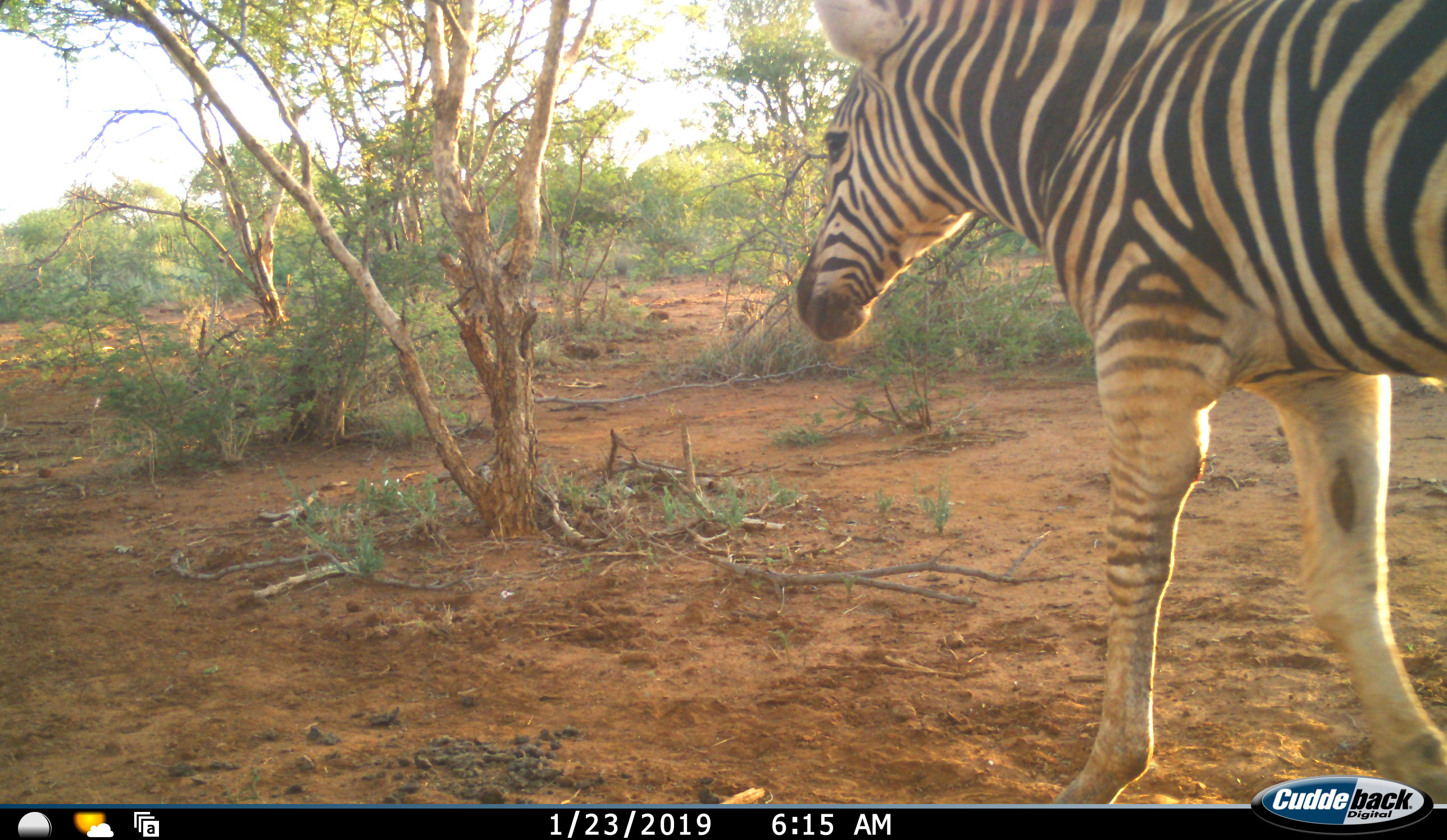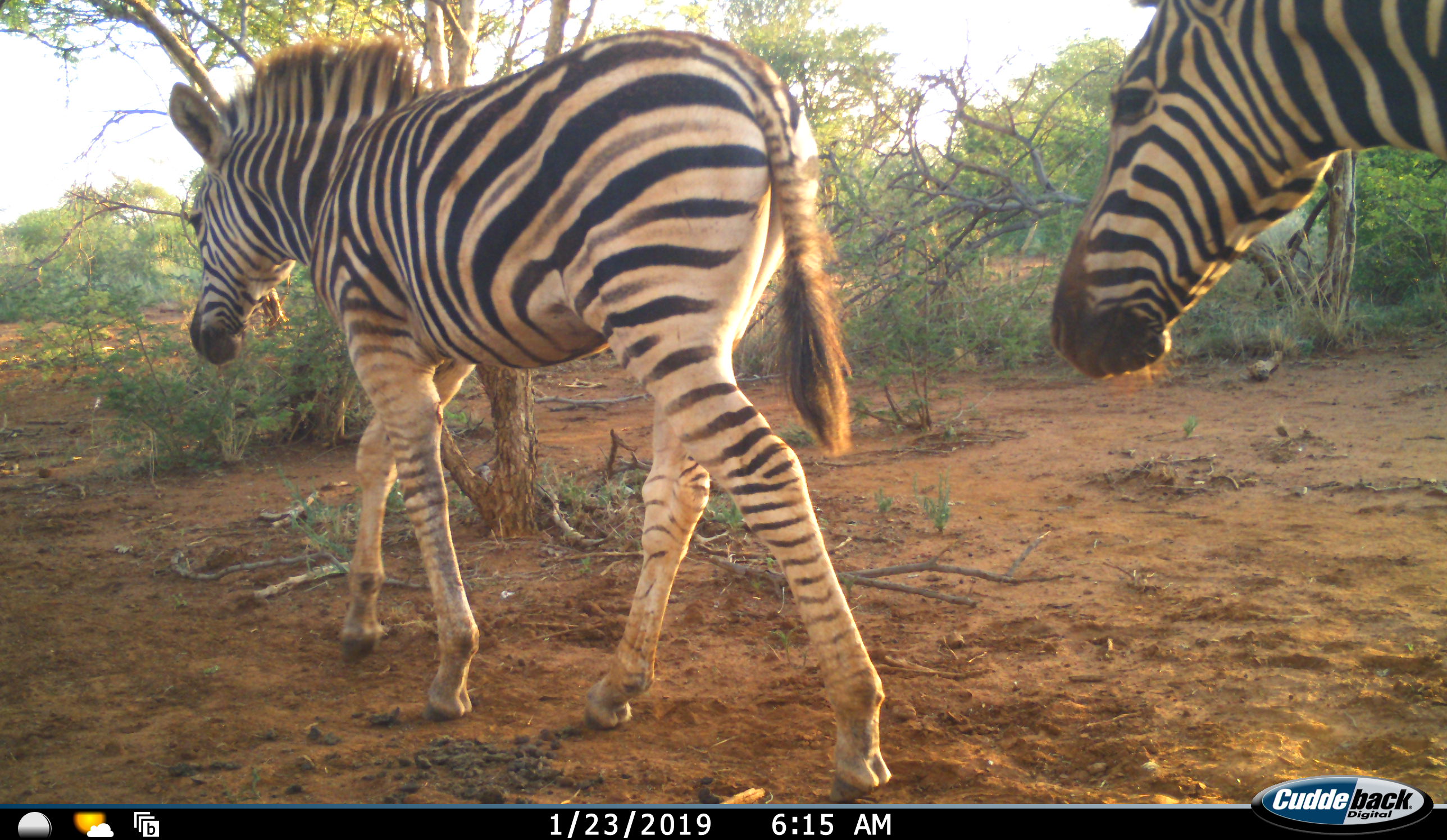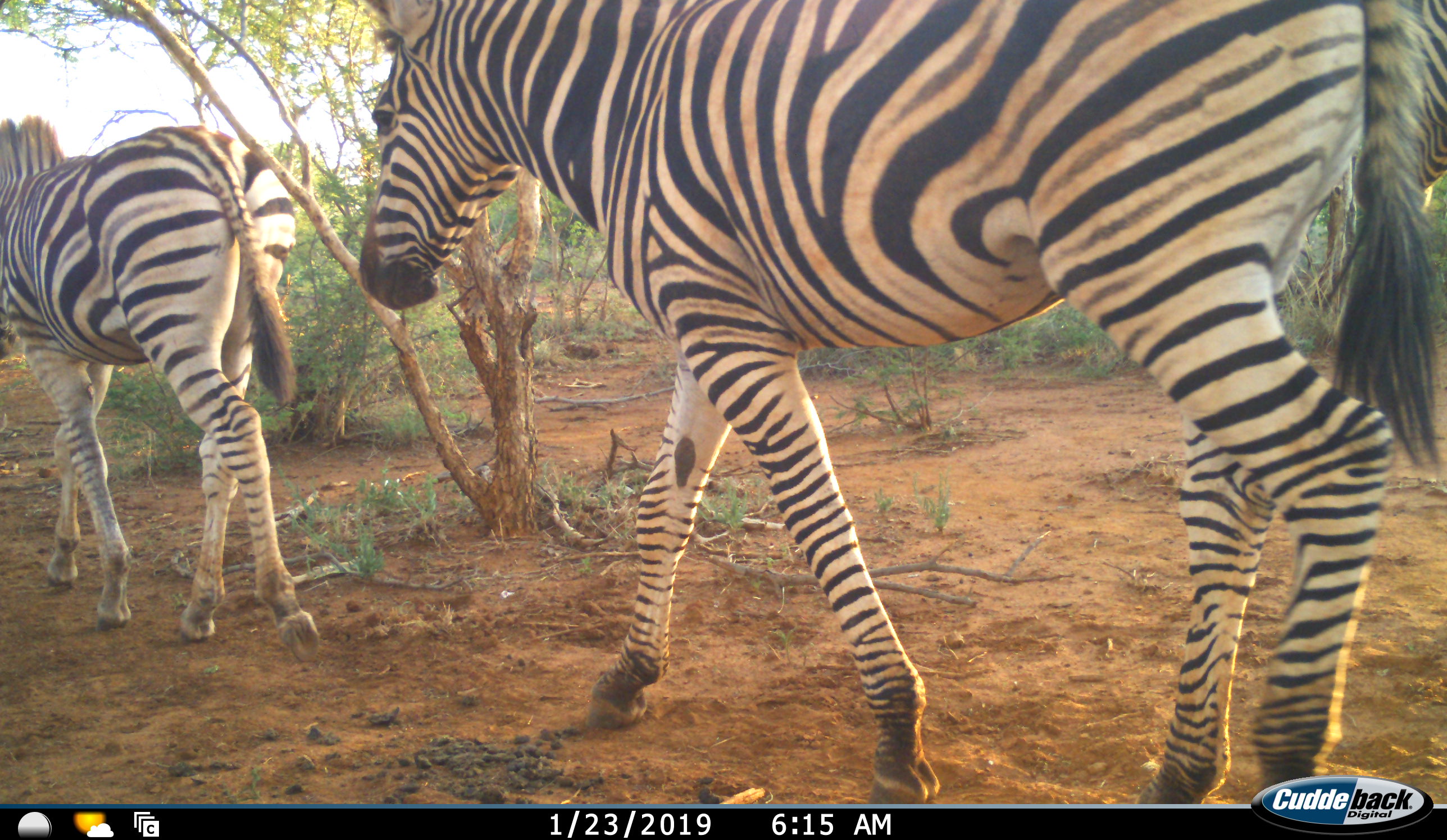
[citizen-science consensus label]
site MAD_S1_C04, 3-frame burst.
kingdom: Animalia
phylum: Chordata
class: Mammalia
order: Perissodactyla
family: Equidae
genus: Equus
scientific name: Equus quagga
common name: plains zebra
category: zebraplains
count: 2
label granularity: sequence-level